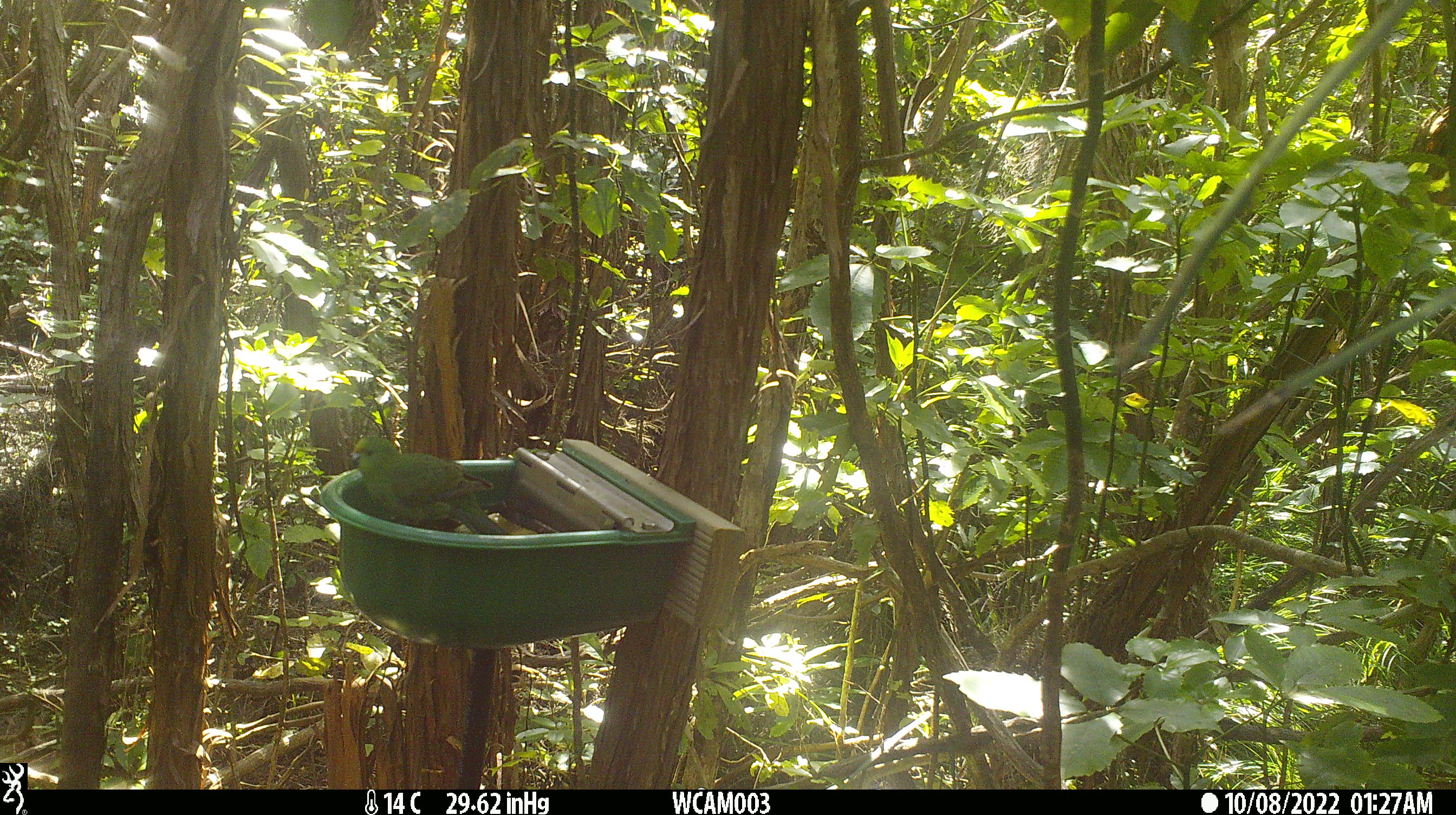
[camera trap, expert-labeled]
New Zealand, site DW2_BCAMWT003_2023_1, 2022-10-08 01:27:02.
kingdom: Animalia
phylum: Chordata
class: Aves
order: Psittaciformes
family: Psittaculidae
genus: Cyanoramphus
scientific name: Cyanoramphus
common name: parakeet